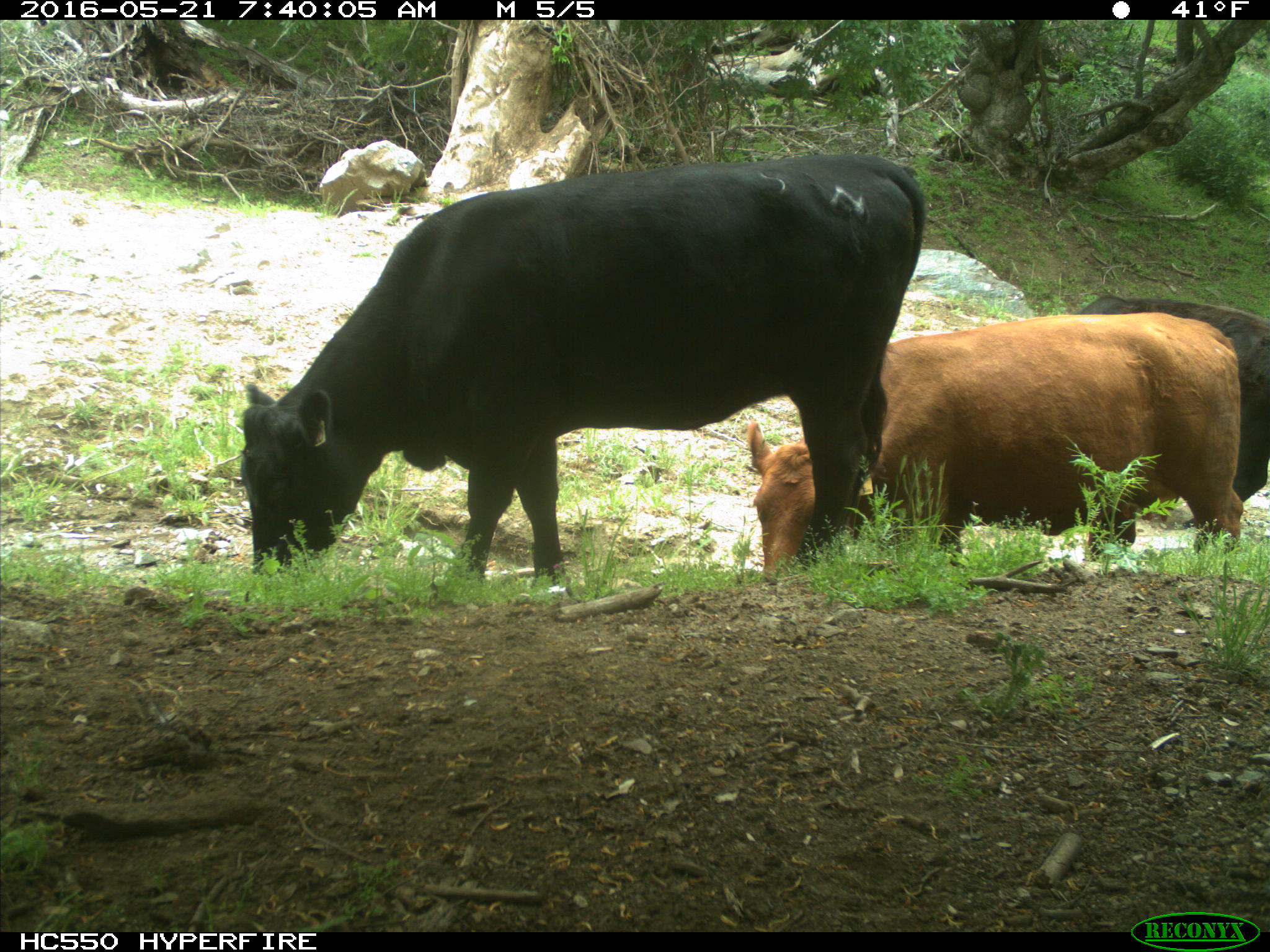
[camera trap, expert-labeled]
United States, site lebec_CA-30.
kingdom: Animalia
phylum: Chordata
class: Mammalia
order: Artiodactyla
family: Bovidae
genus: Bos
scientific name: Bos taurus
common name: domestic cow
Bos taurus (domestic cow).